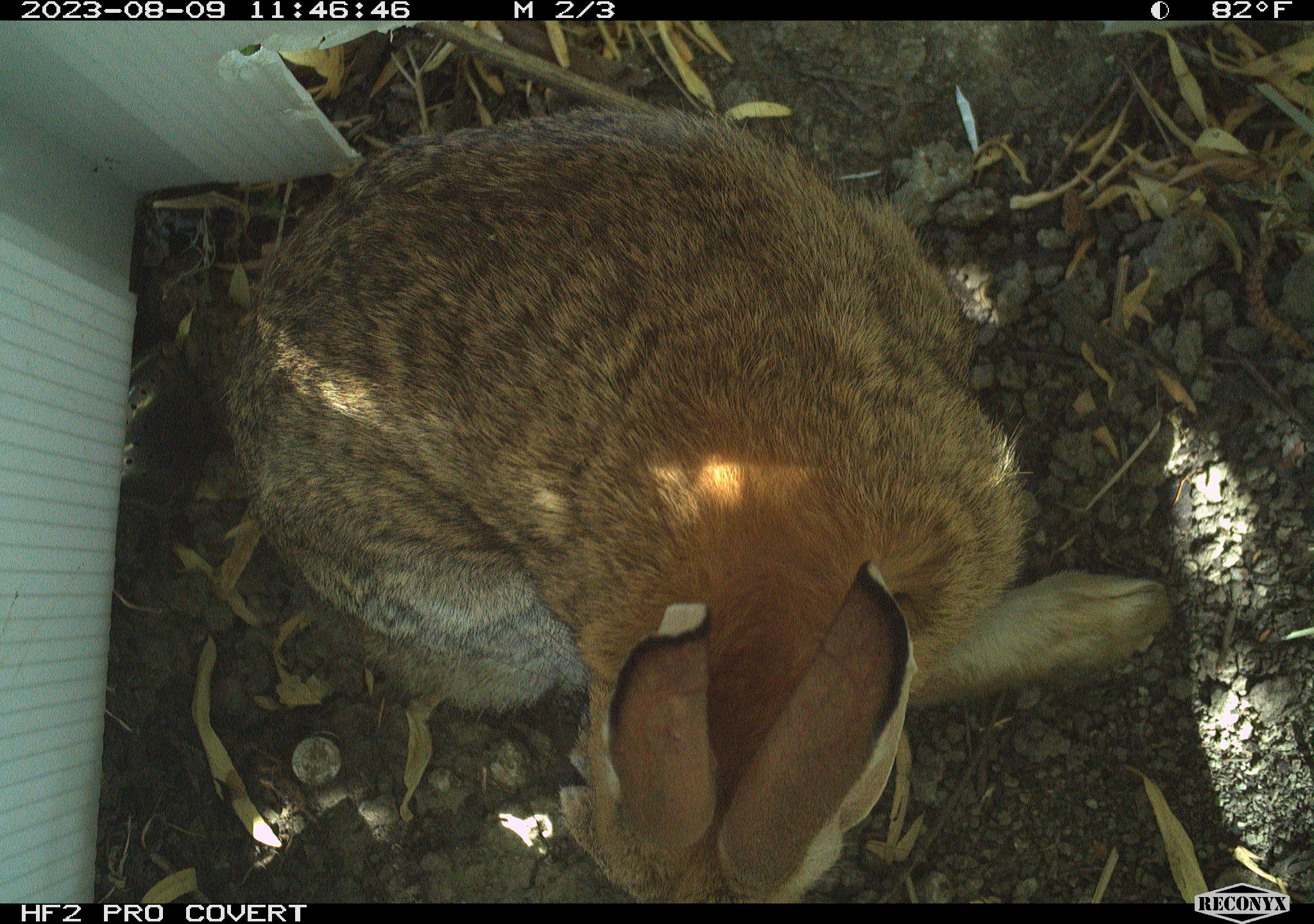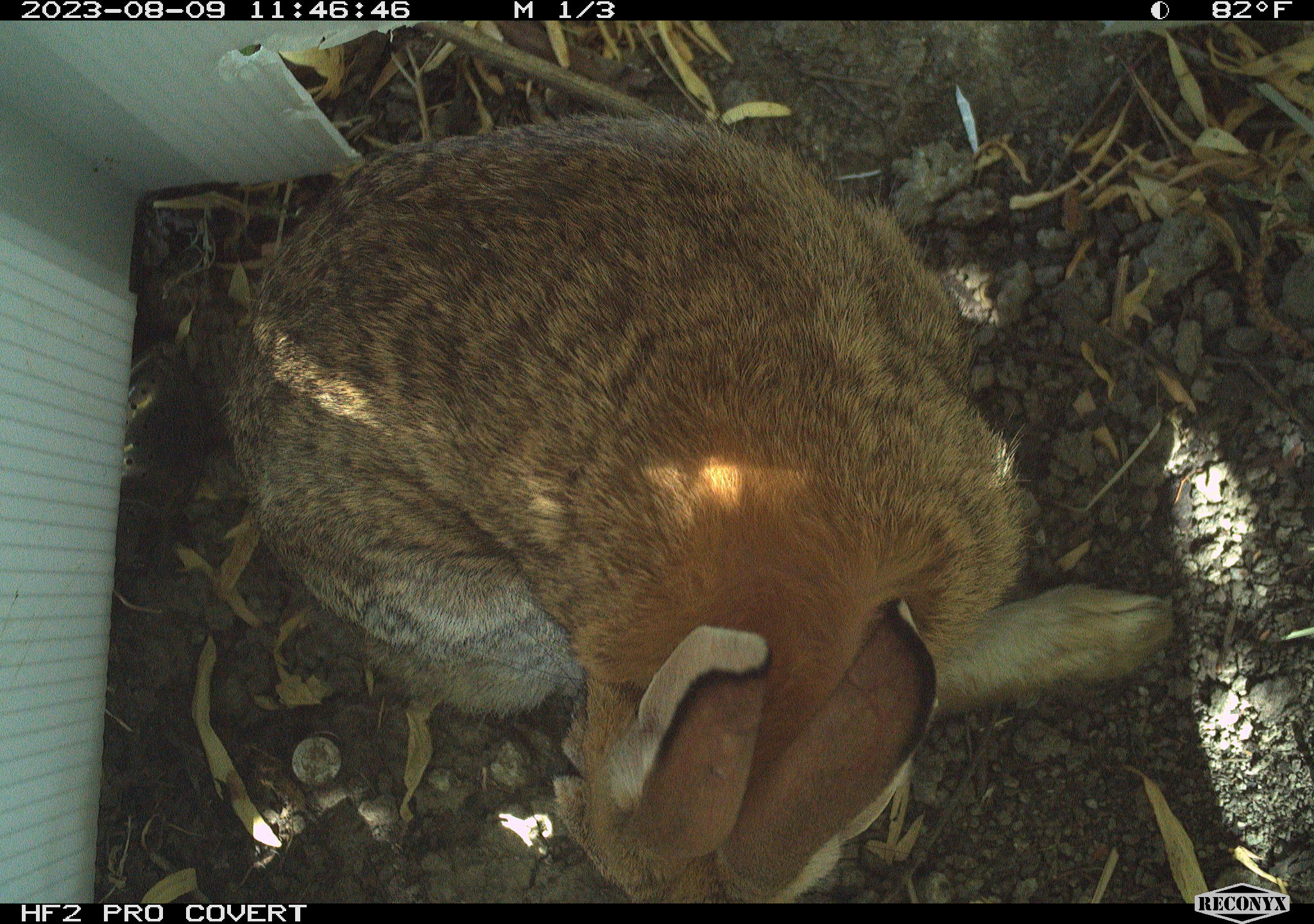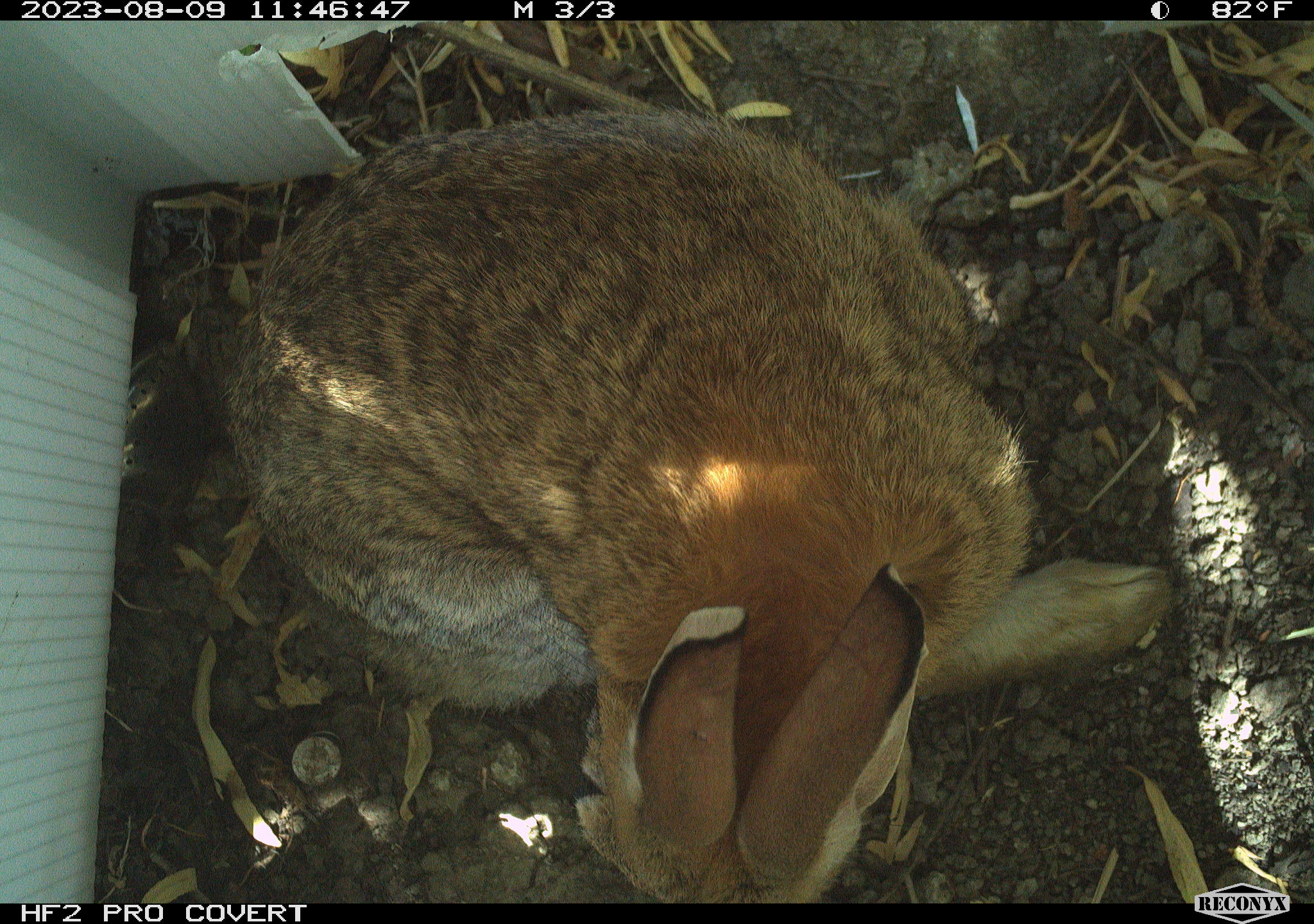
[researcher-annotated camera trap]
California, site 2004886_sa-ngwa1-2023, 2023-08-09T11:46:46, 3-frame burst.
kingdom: Animalia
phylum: Chordata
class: Mammalia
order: Lagomorpha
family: Leporidae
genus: Sylvilagus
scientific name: Sylvilagus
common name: cottontail rabbits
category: sylvilagus species